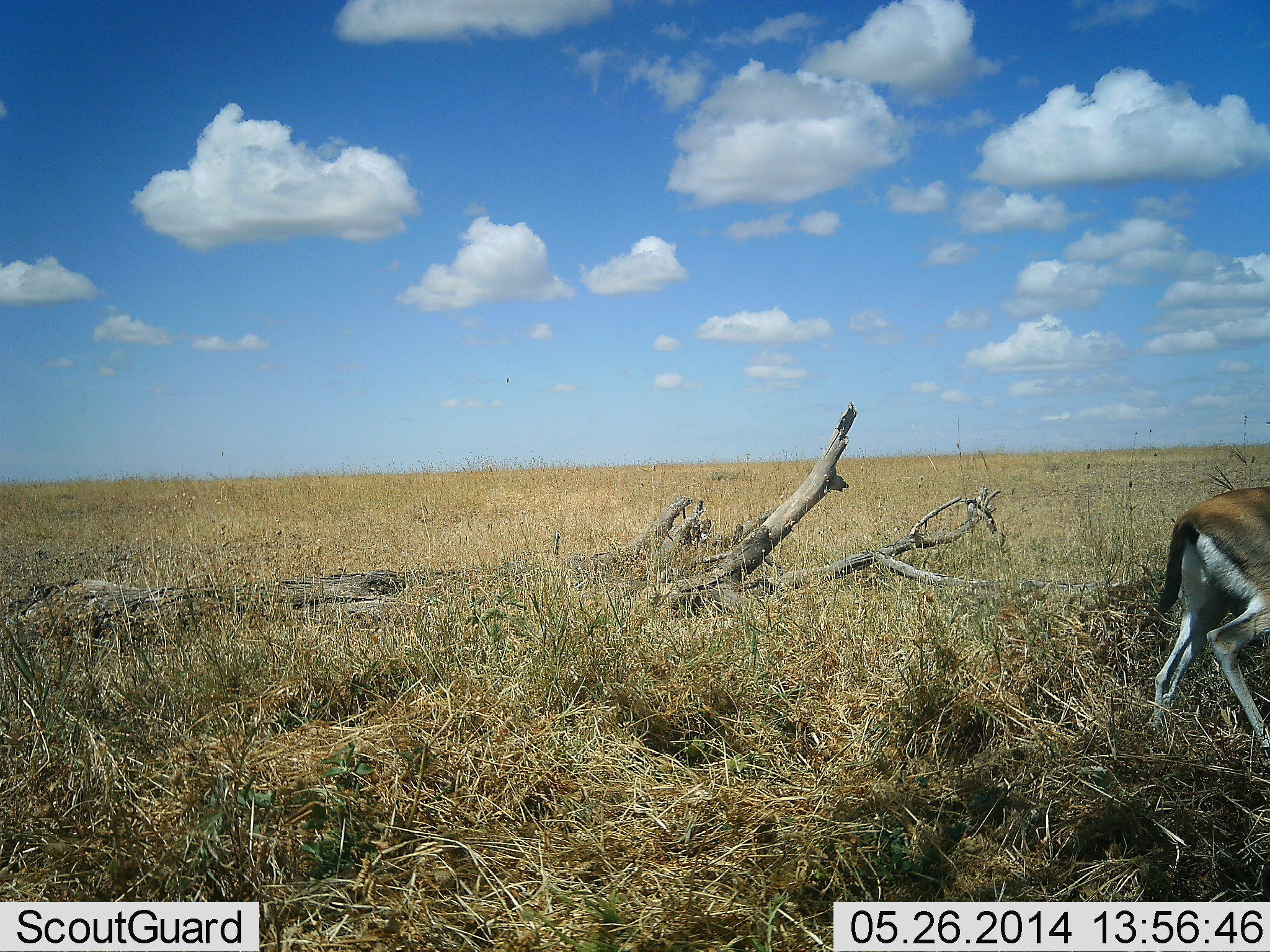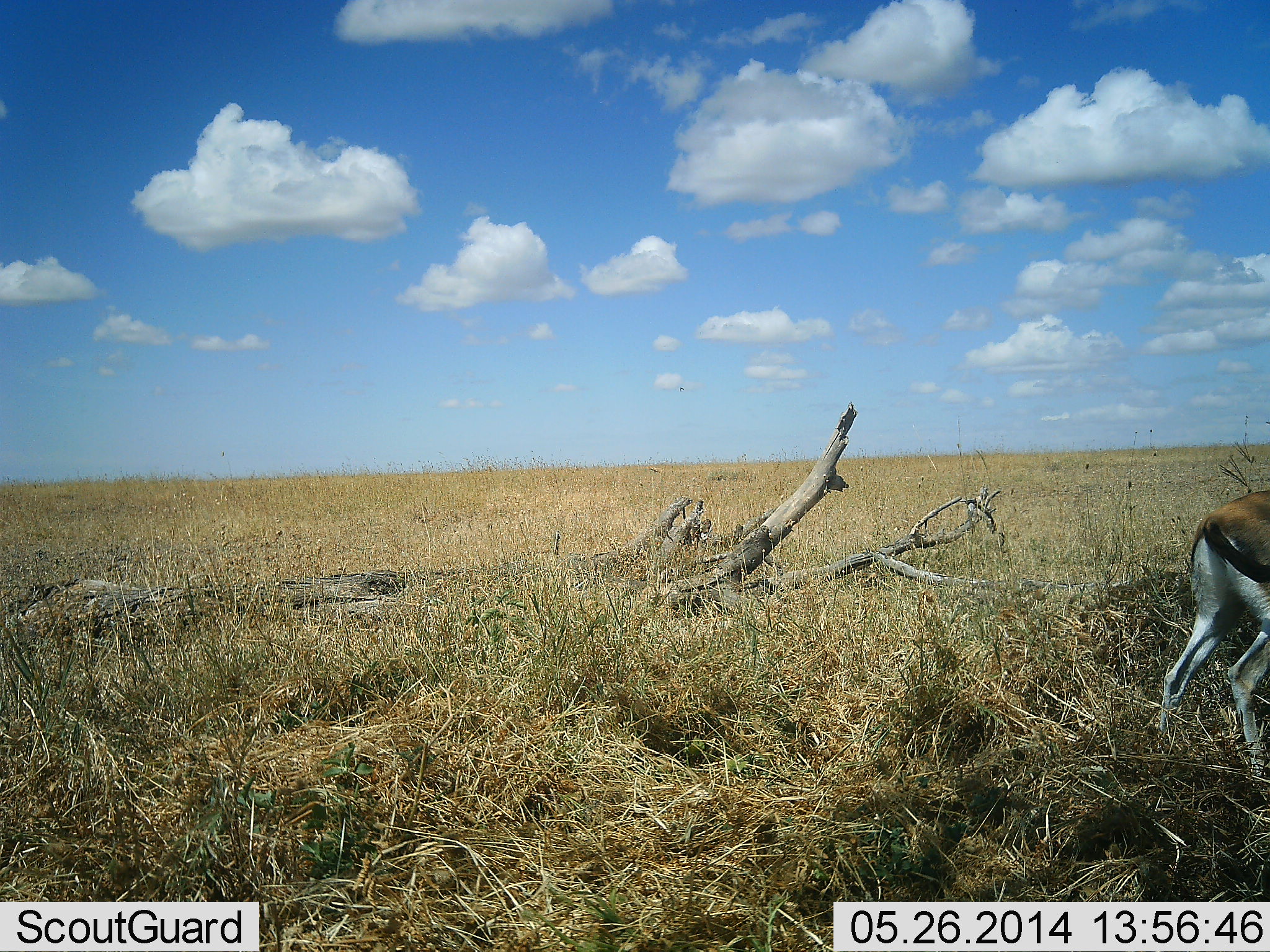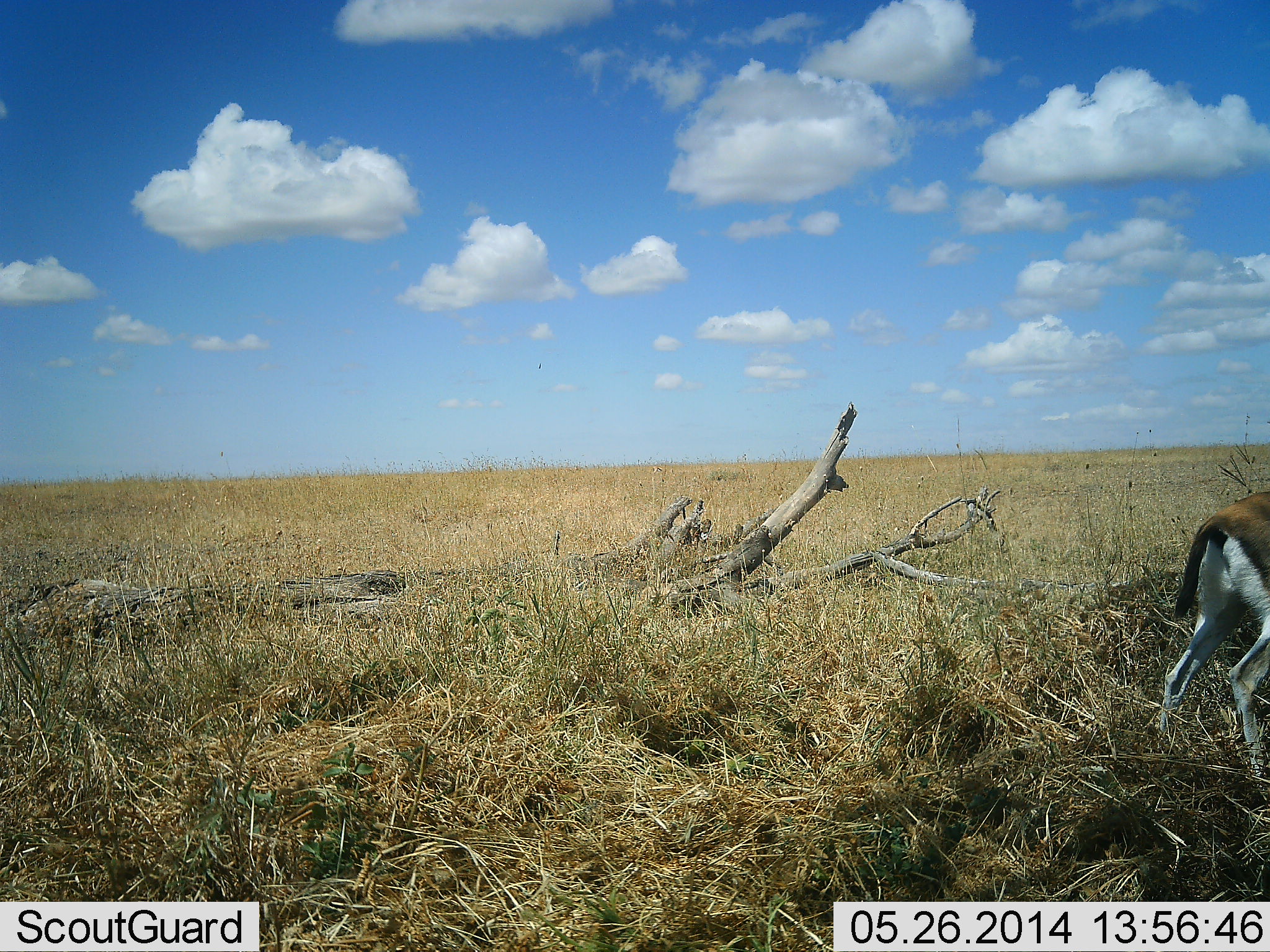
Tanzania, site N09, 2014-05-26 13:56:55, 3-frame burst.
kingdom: Animalia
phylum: Chordata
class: Mammalia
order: Artiodactyla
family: Bovidae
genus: Eudorcas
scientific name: Eudorcas thomsonii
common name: thomson's gazelle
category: gazellethomsons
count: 1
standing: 90%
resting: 0%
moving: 10%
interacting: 0%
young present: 0%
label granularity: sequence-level